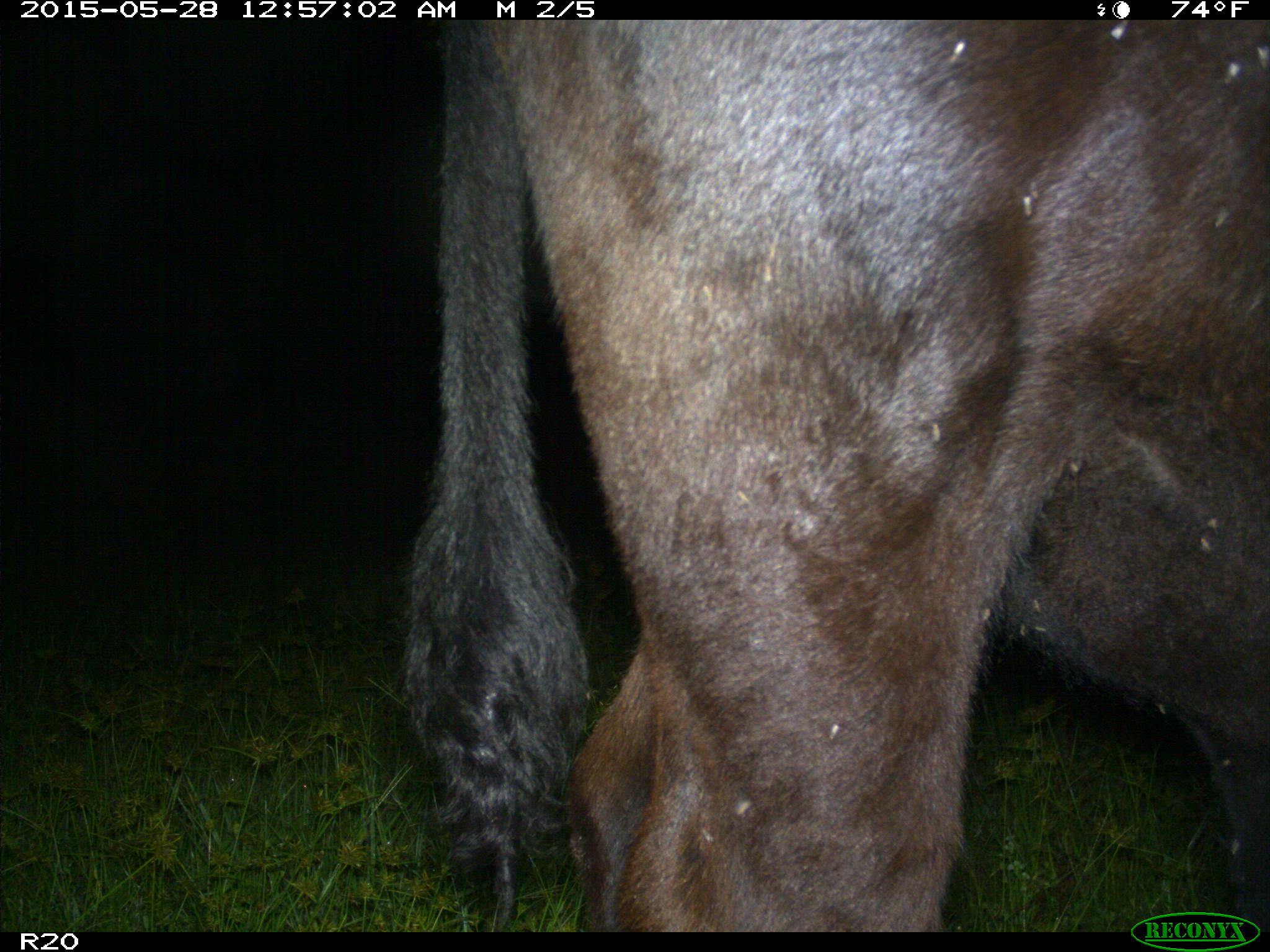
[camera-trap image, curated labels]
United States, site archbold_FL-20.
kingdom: Animalia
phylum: Chordata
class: Mammalia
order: Artiodactyla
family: Bovidae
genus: Bos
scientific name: Bos taurus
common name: domestic cow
Bos taurus (domestic cow).